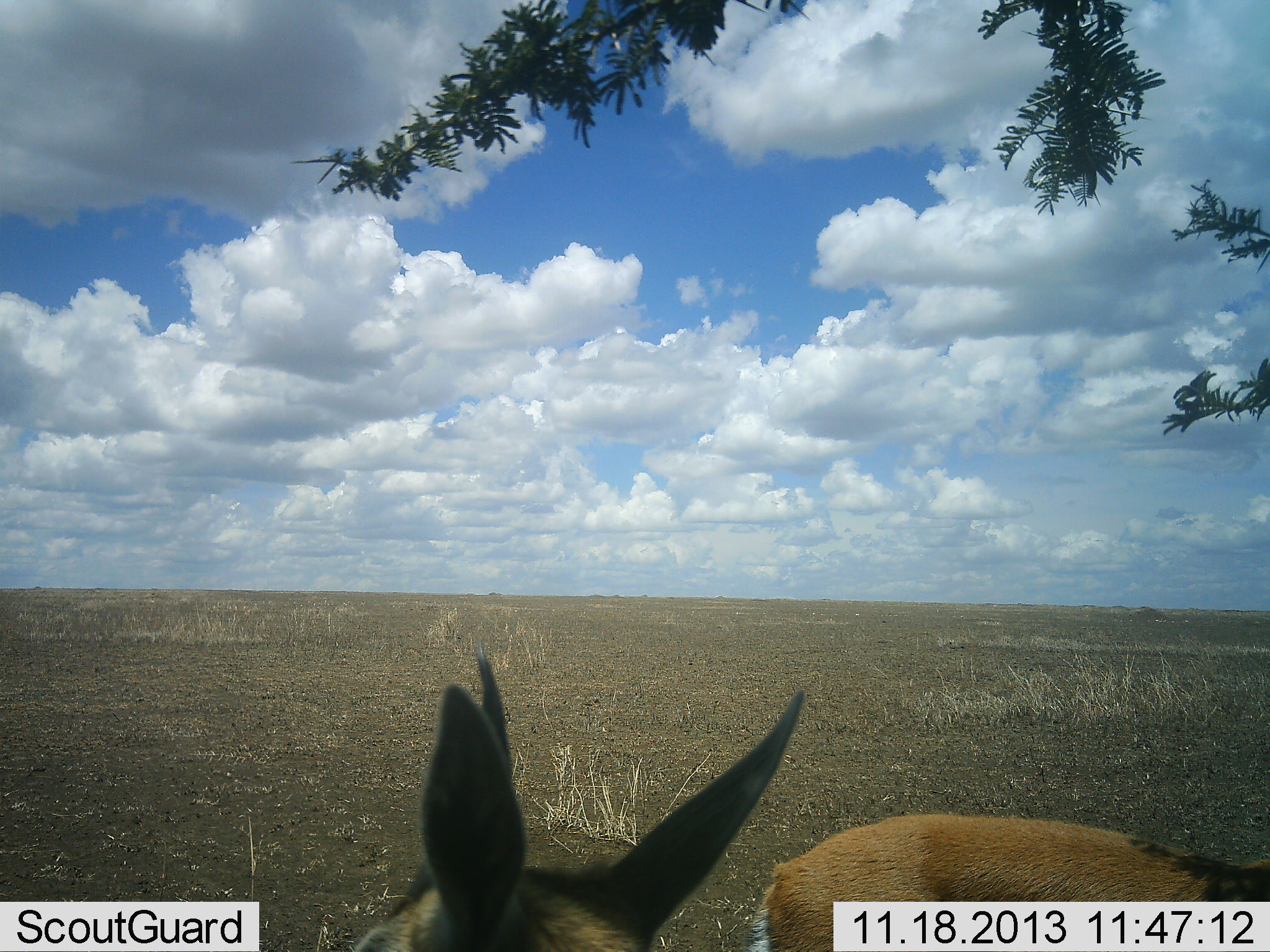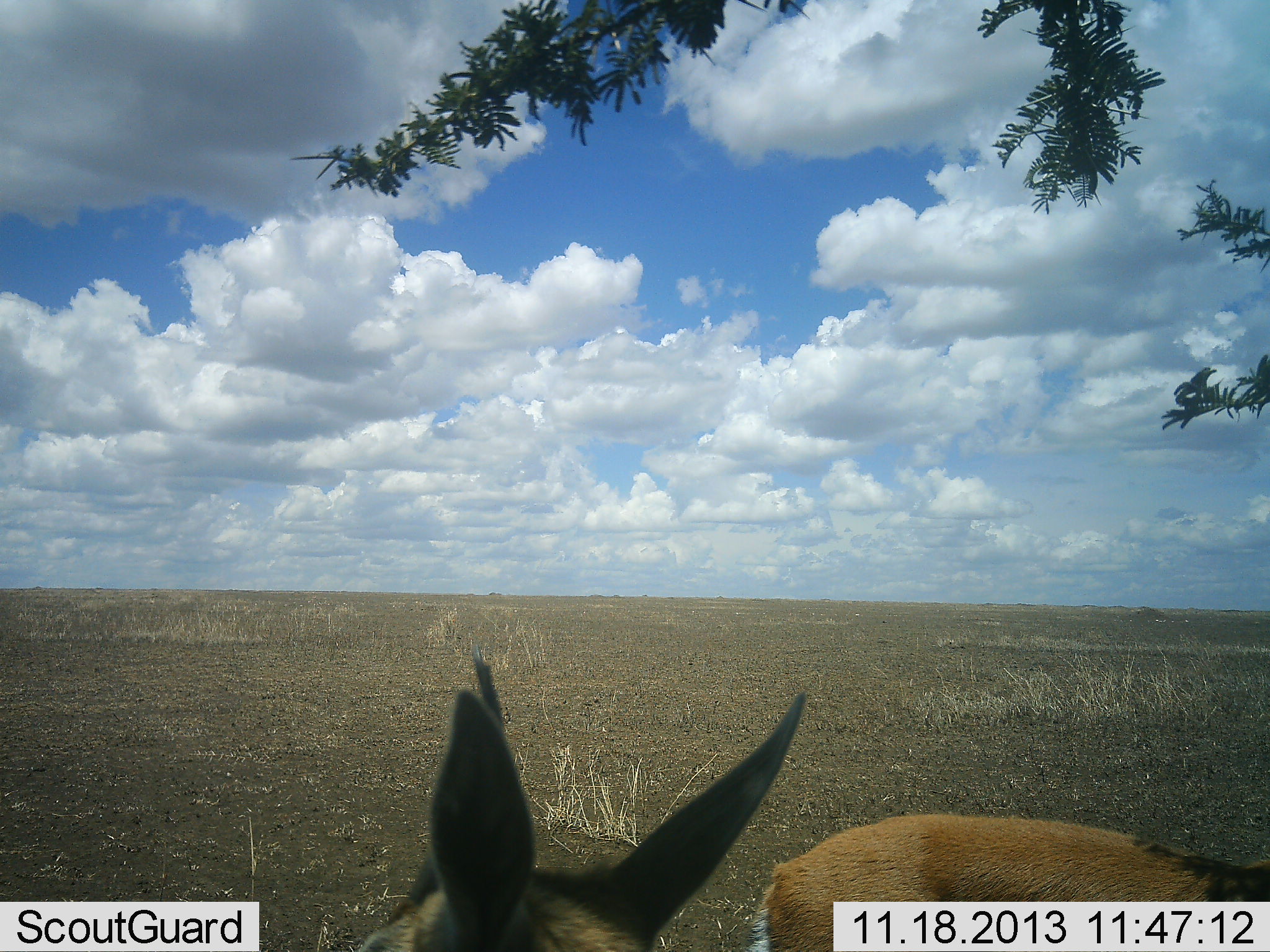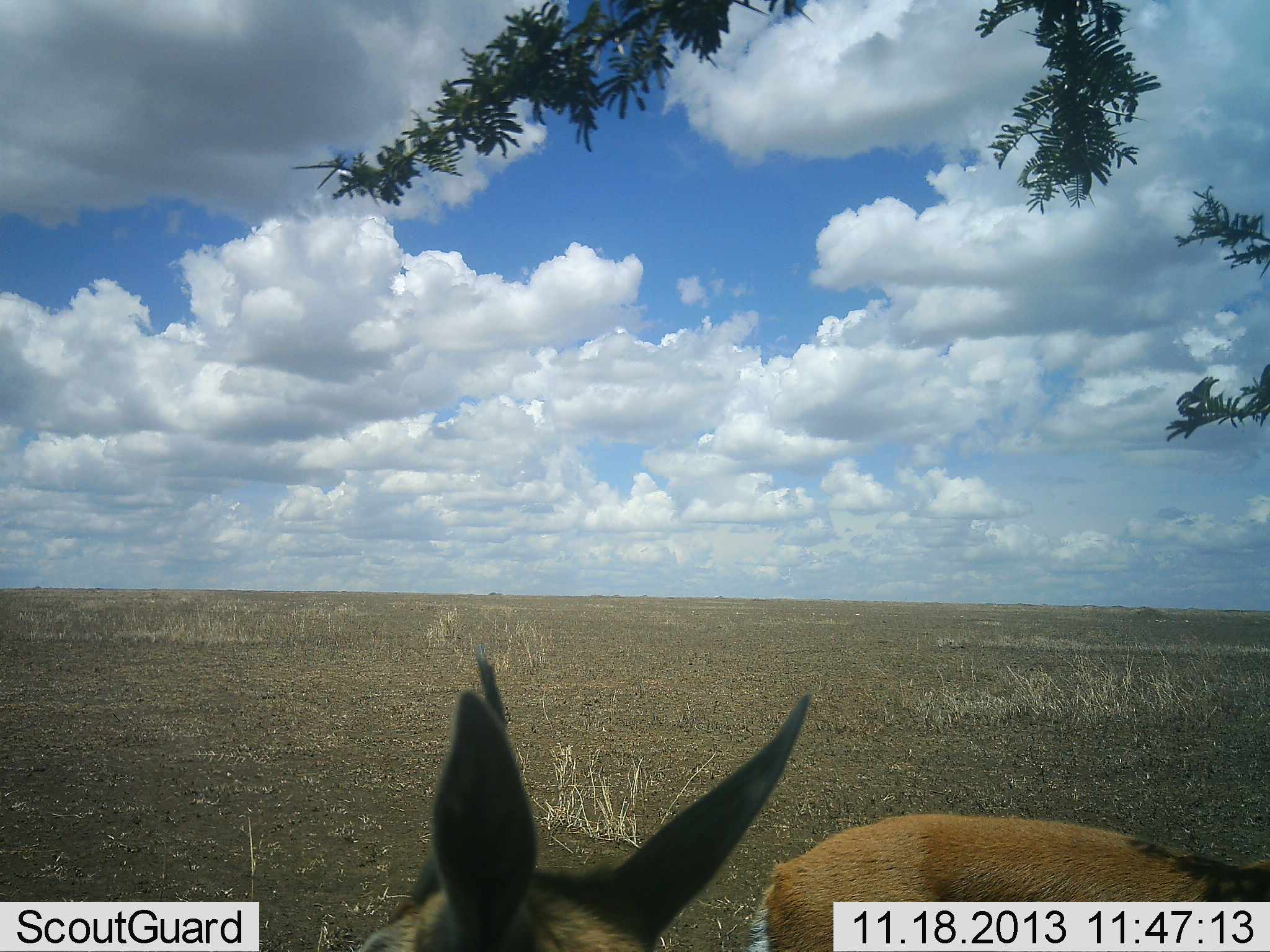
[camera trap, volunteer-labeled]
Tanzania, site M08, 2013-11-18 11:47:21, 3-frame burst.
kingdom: Animalia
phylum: Chordata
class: Mammalia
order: Artiodactyla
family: Bovidae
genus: Eudorcas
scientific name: Eudorcas thomsonii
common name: thomson's gazelle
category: gazellethomsons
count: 1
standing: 86%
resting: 14%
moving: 0%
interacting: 0%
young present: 0%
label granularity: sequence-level